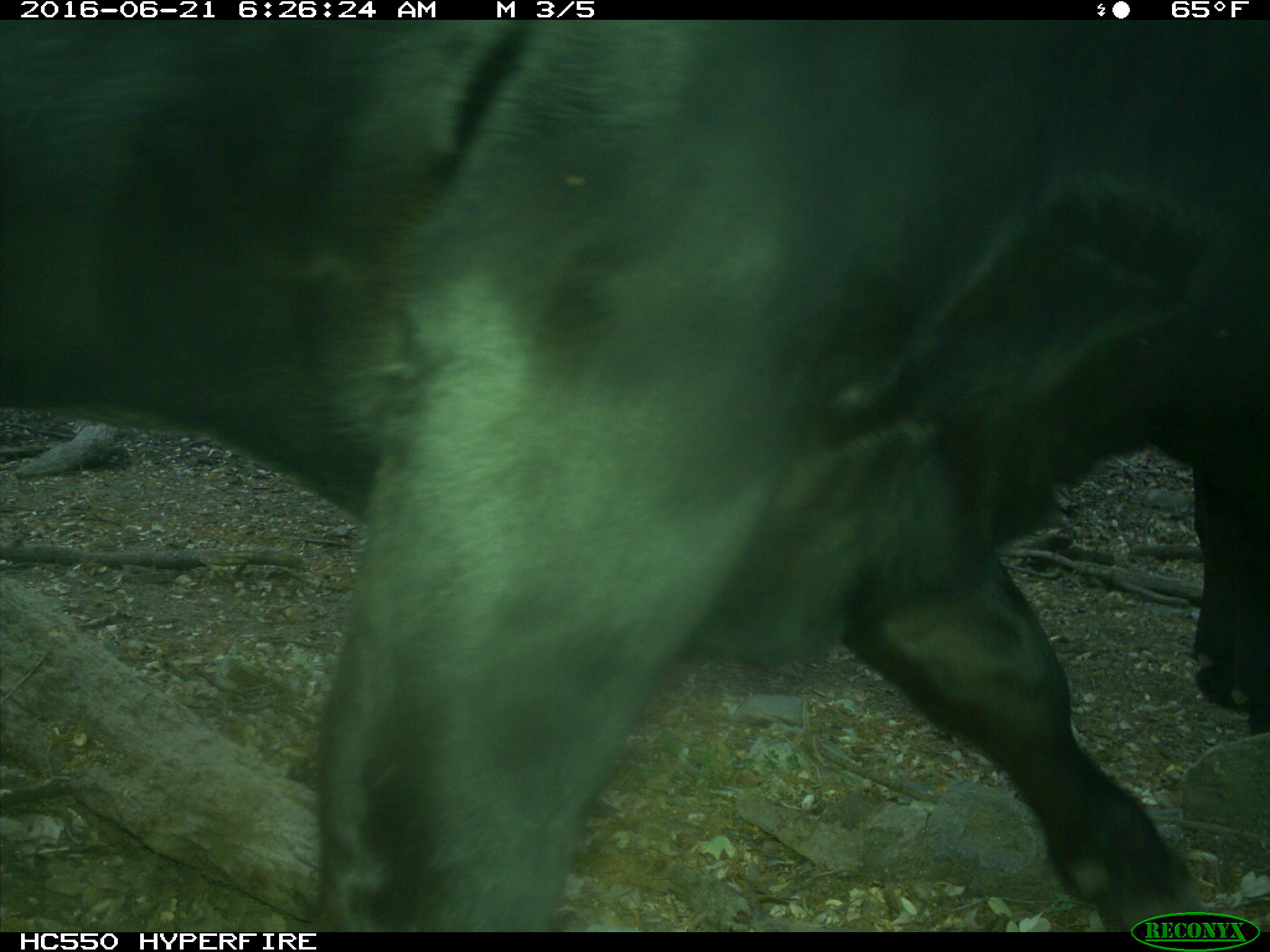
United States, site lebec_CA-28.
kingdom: Animalia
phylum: Chordata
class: Mammalia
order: Artiodactyla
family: Bovidae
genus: Bos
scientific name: Bos taurus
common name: domestic cow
Bos taurus (domestic cow).